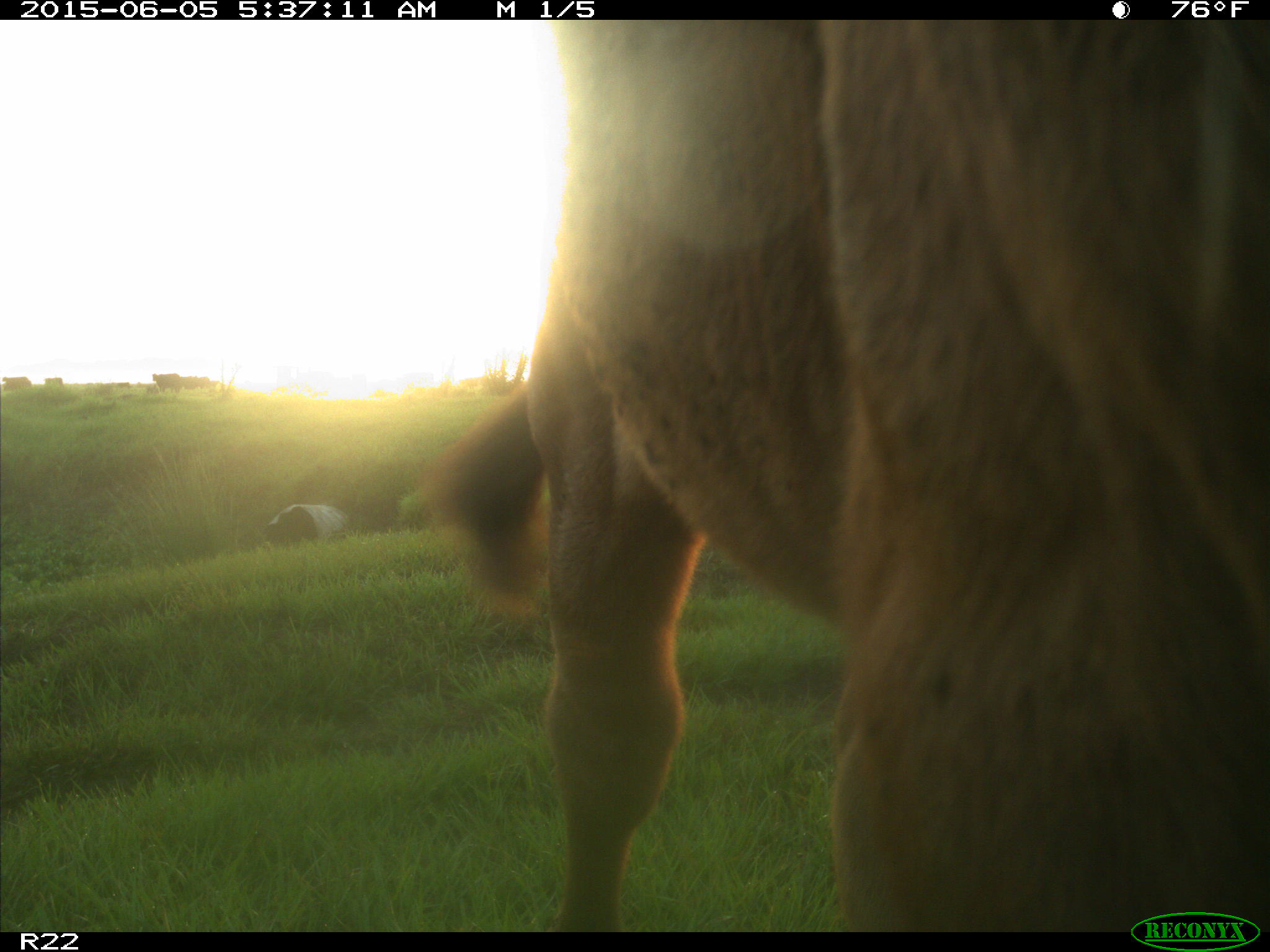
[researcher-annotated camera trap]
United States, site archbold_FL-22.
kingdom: Animalia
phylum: Chordata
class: Mammalia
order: Artiodactyla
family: Bovidae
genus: Bos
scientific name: Bos taurus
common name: domestic cow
Bos taurus (domestic cow).